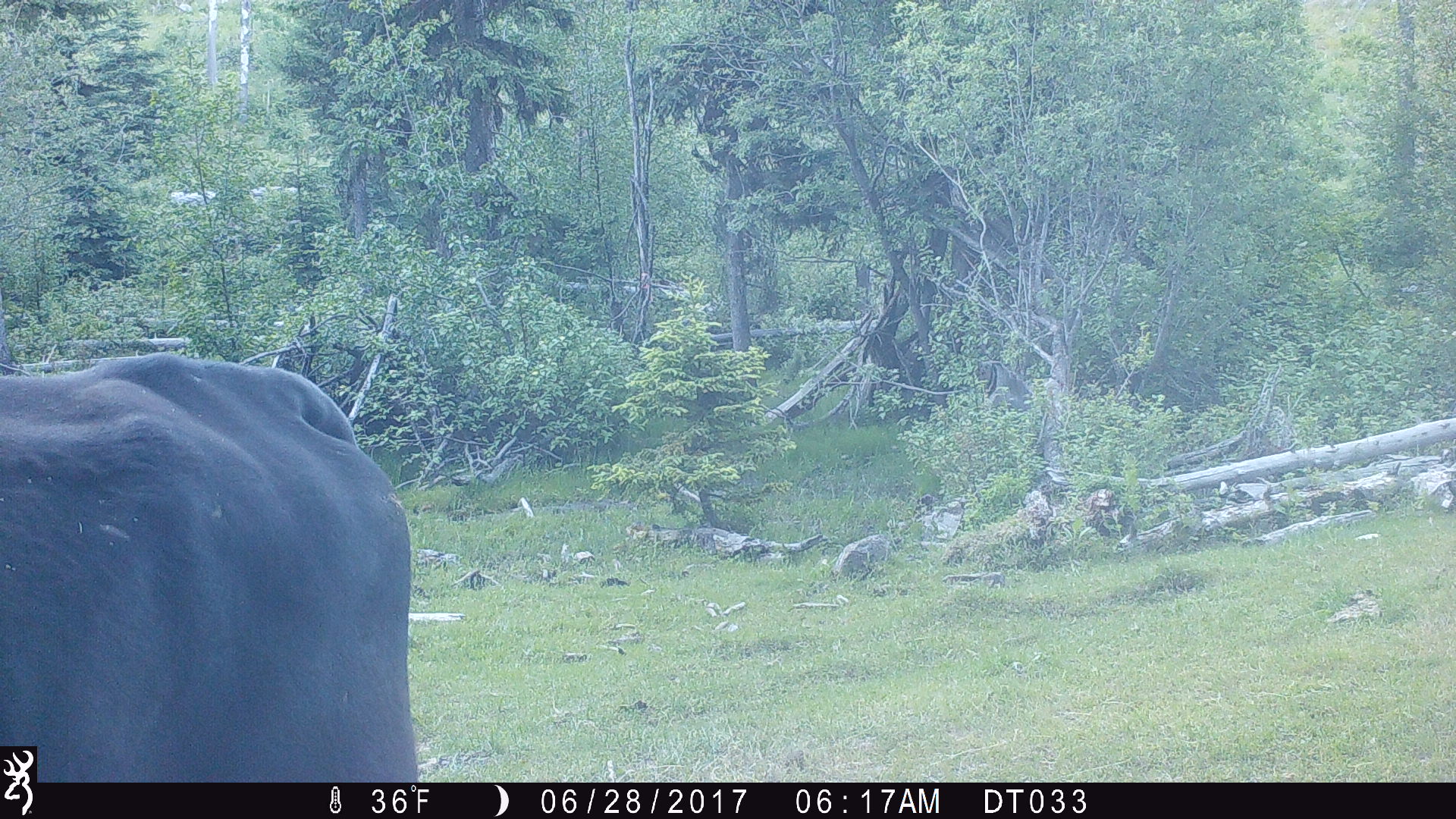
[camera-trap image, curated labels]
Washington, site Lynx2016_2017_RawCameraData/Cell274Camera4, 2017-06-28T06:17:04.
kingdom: Animalia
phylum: Chordata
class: Mammalia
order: Artiodactyla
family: Bovidae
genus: Bos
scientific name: Bos taurus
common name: domestic cattle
Domestic cattle (Bos taurus). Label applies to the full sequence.